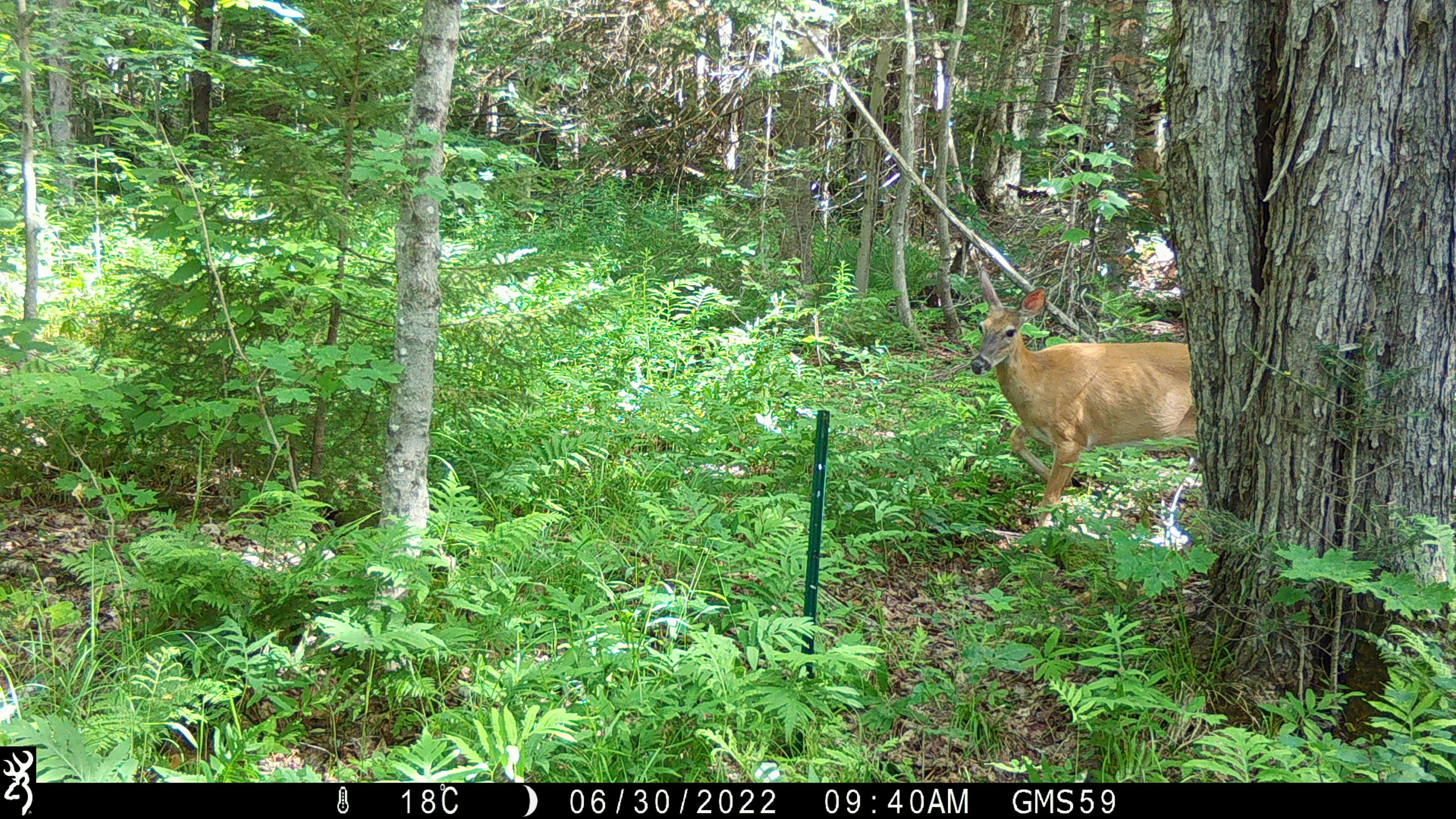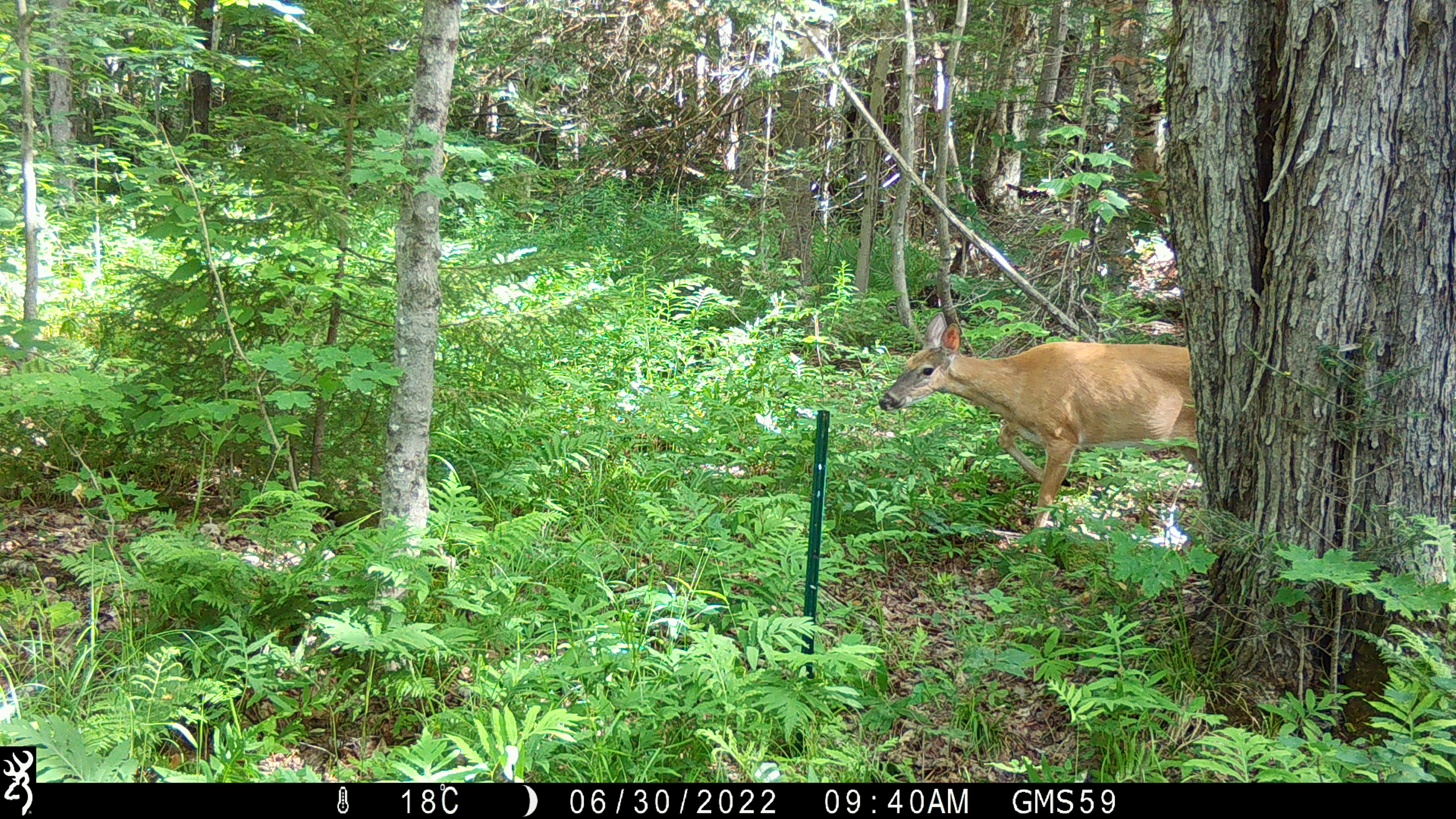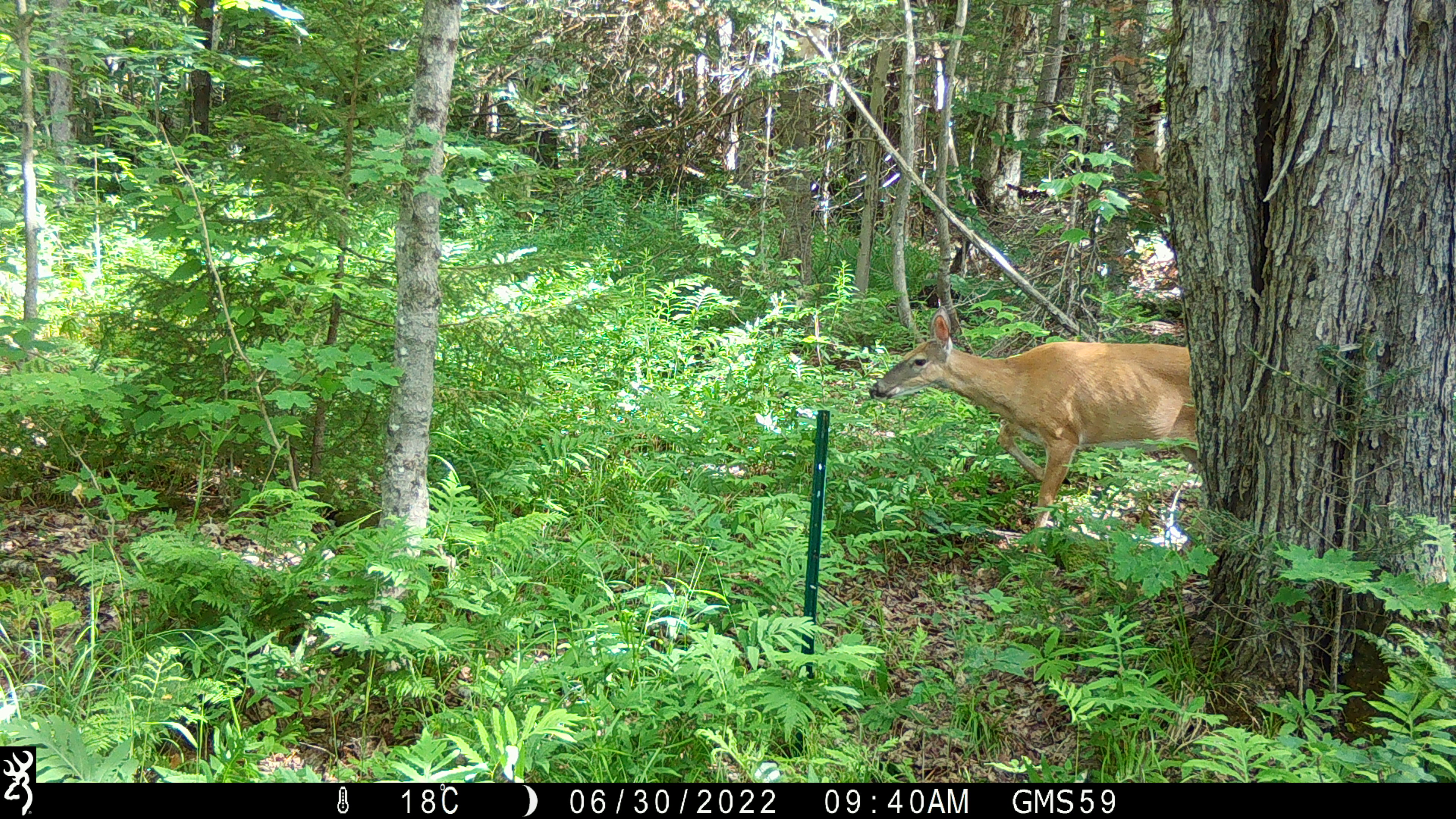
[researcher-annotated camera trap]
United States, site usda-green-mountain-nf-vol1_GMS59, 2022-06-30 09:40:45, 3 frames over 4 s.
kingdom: Animalia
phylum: Chordata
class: Mammalia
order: Artiodactyla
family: Cervidae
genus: Odocoileus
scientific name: Odocoileus virginianus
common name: white-tailed deer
White-tailed deer (Odocoileus virginianus).